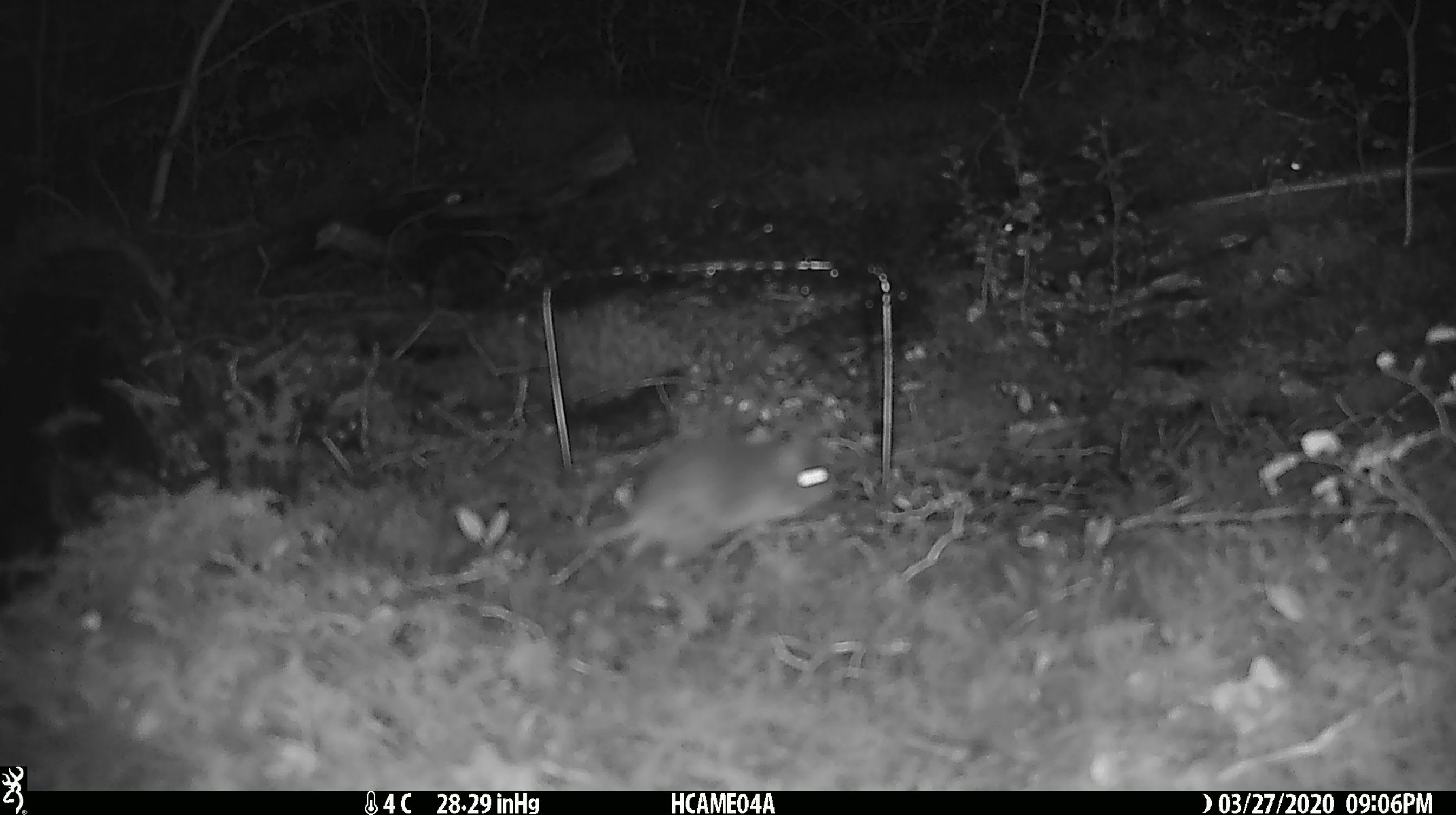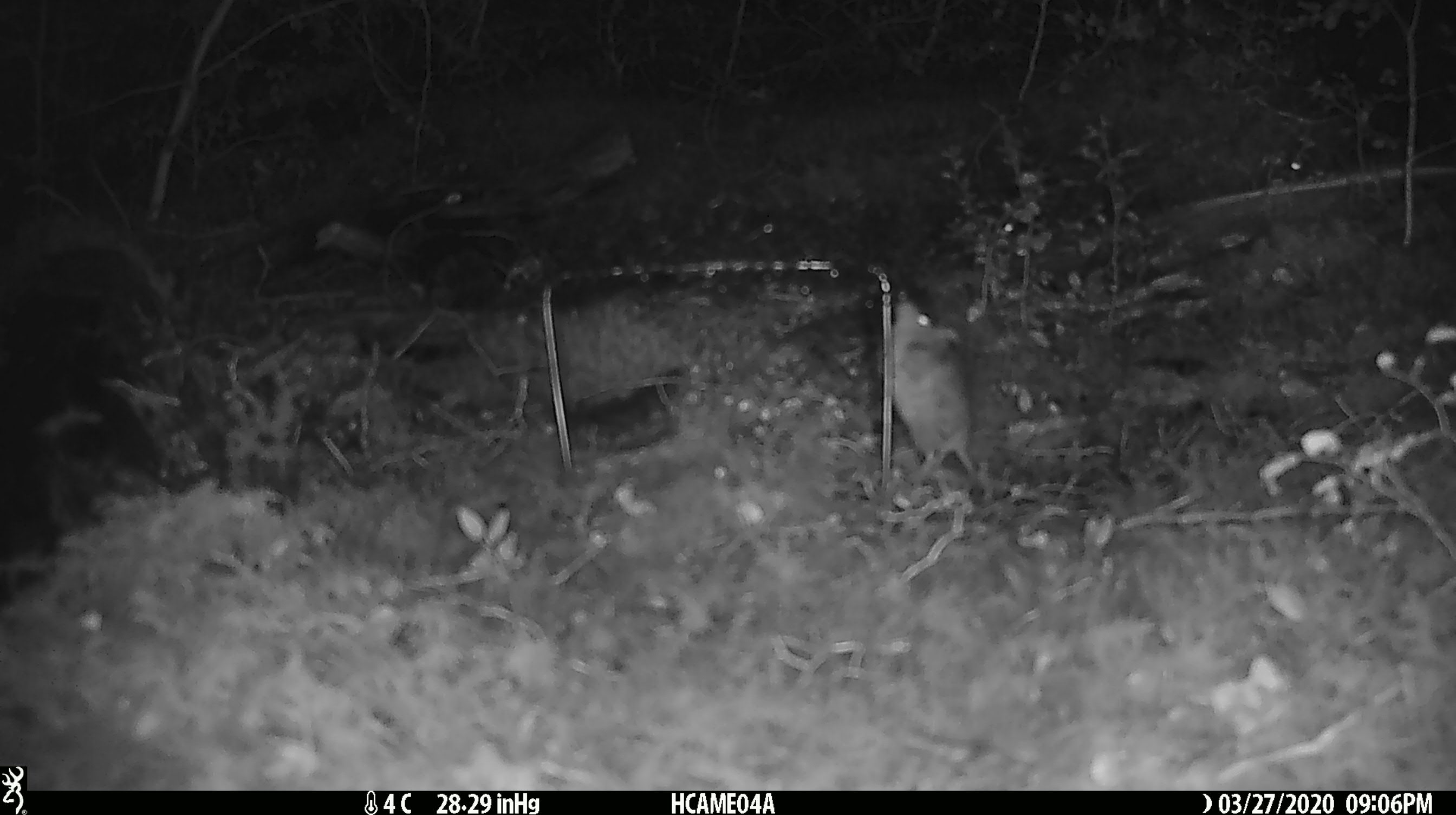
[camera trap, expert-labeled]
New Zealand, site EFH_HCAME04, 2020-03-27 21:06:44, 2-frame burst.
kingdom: Animalia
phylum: Chordata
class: Mammalia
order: Rodentia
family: Muridae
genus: Mus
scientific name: Mus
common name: mouse